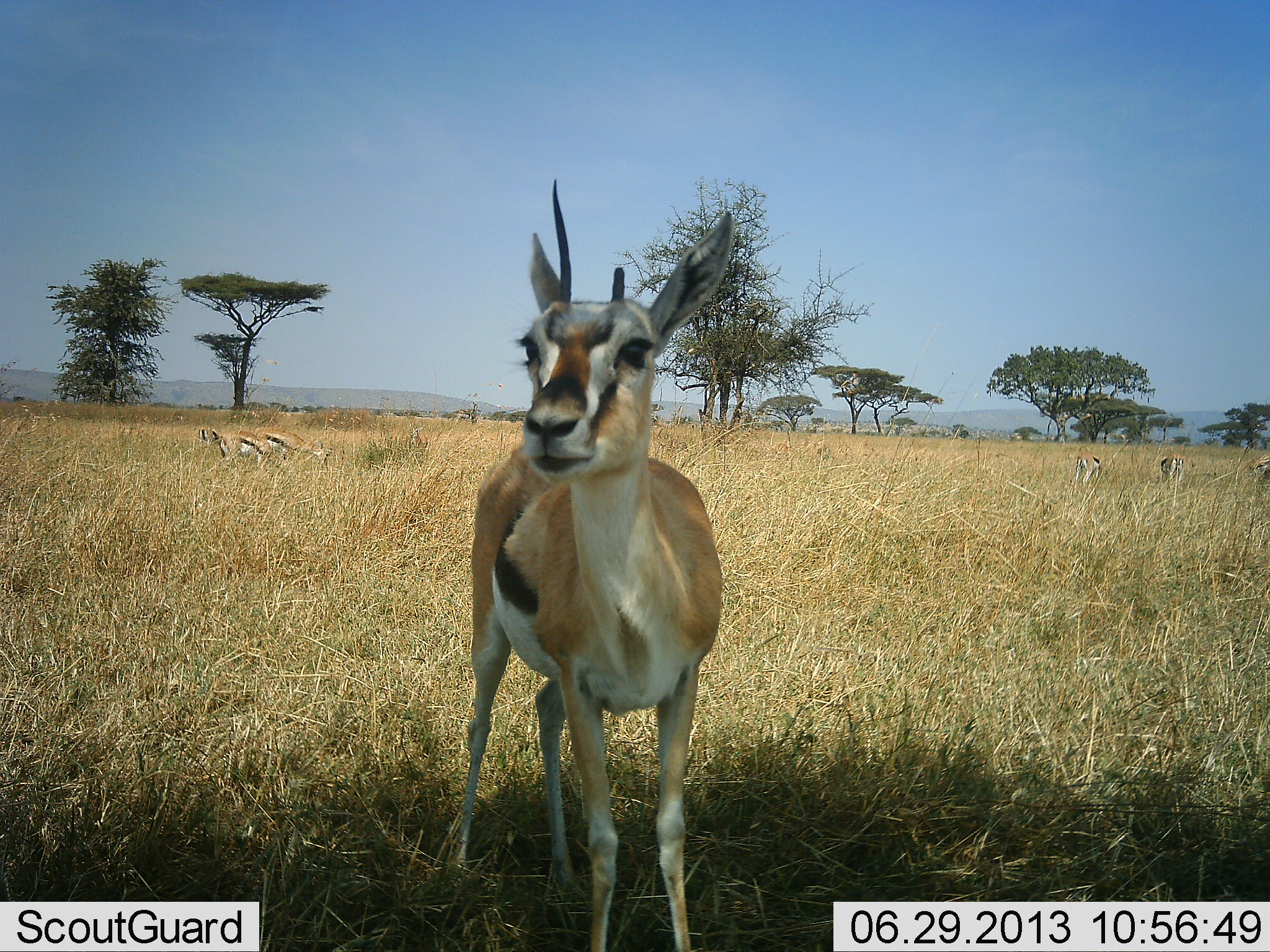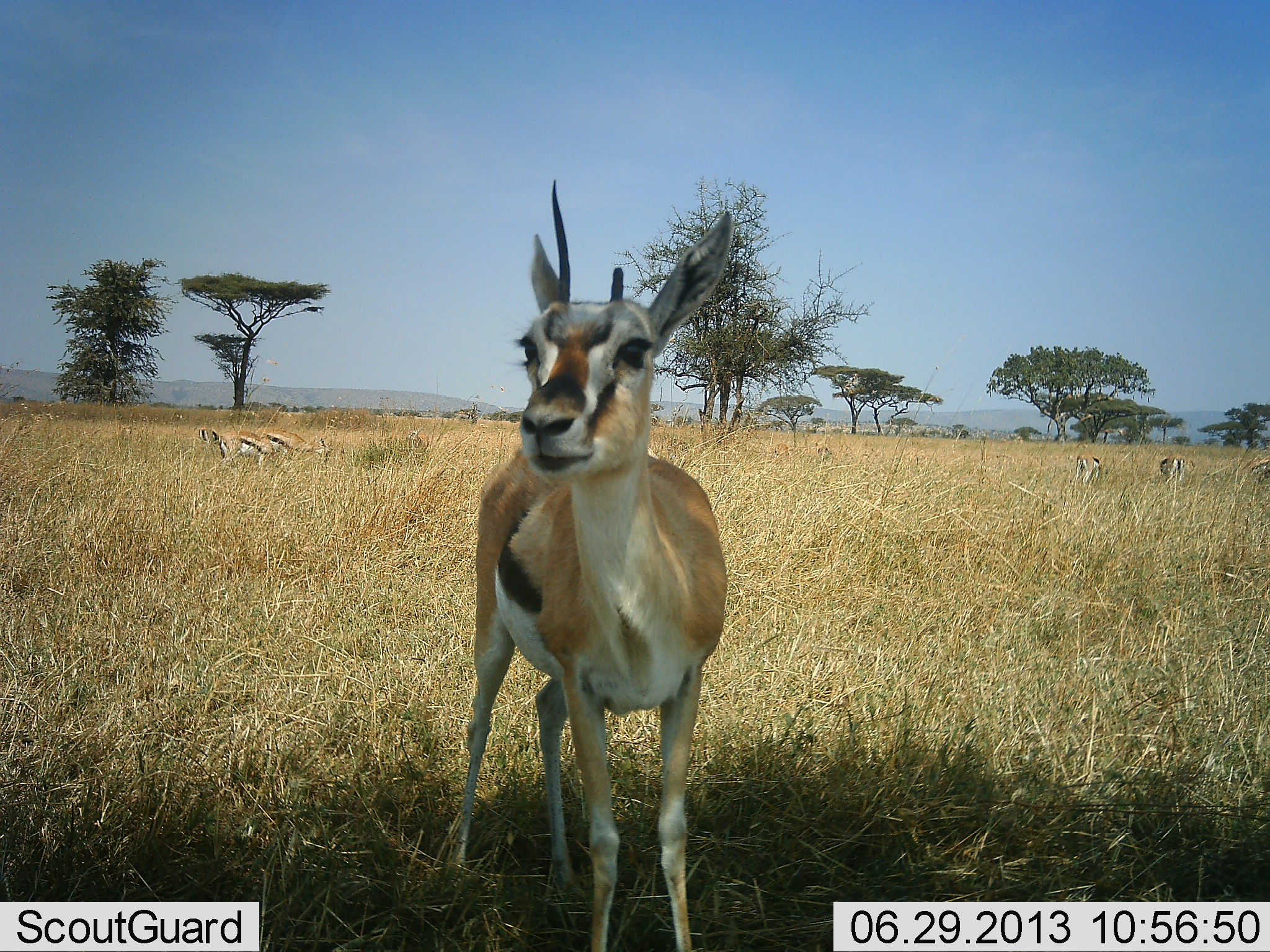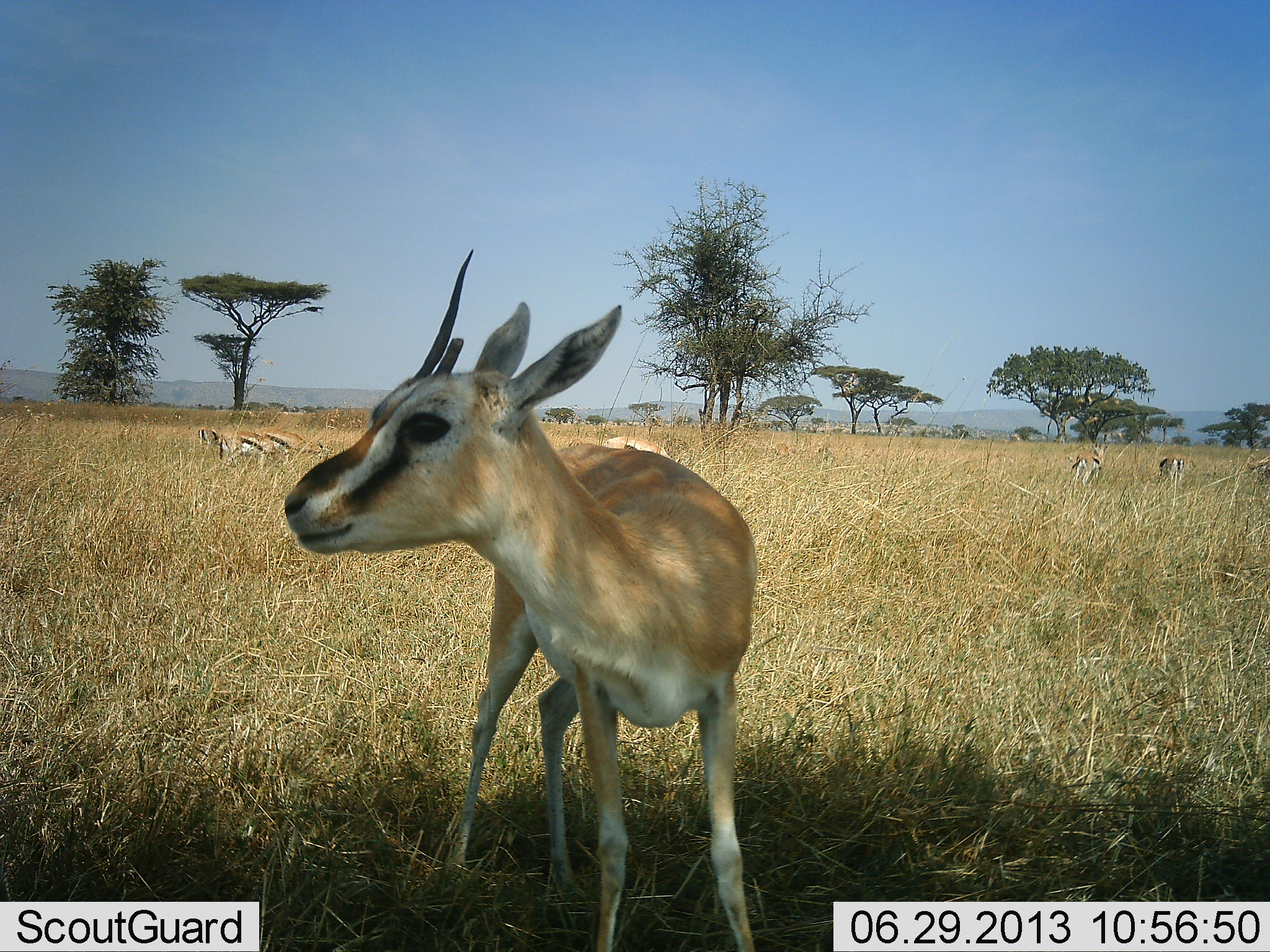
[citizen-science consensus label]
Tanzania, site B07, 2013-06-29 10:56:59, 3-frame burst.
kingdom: Animalia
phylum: Chordata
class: Mammalia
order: Artiodactyla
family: Bovidae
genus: Eudorcas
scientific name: Eudorcas thomsonii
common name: thomson's gazelle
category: gazellethomsons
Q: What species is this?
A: Gazellethomsons (thomson's gazelle) (Eudorcas thomsonii).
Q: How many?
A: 7.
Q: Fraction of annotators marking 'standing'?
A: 86%.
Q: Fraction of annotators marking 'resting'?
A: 3%.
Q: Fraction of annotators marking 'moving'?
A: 8%.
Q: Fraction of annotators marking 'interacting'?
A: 0%.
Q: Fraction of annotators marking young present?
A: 0%.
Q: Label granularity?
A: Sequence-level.